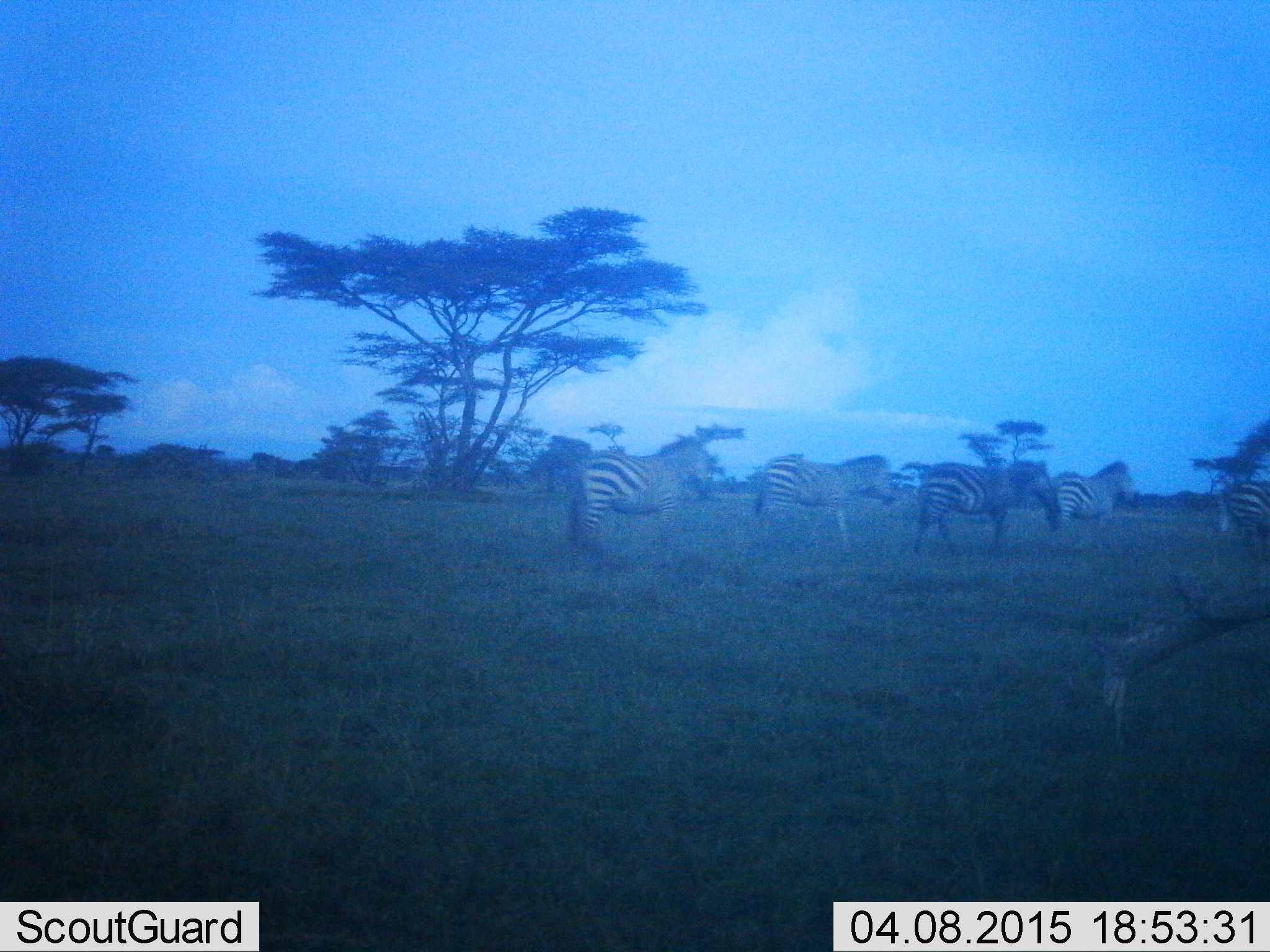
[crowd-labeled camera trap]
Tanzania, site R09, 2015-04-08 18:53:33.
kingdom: Animalia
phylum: Chordata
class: Mammalia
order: Perissodactyla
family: Equidae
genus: Equus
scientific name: Equus quagga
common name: plains zebra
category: zebra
Zebra (plains zebra) (Equus quagga), count 5. Behavior (volunteer vote fractions): standing 30%, resting 0%, moving 90%, interacting 0%. Young present (vote fraction): 0%. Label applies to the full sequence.